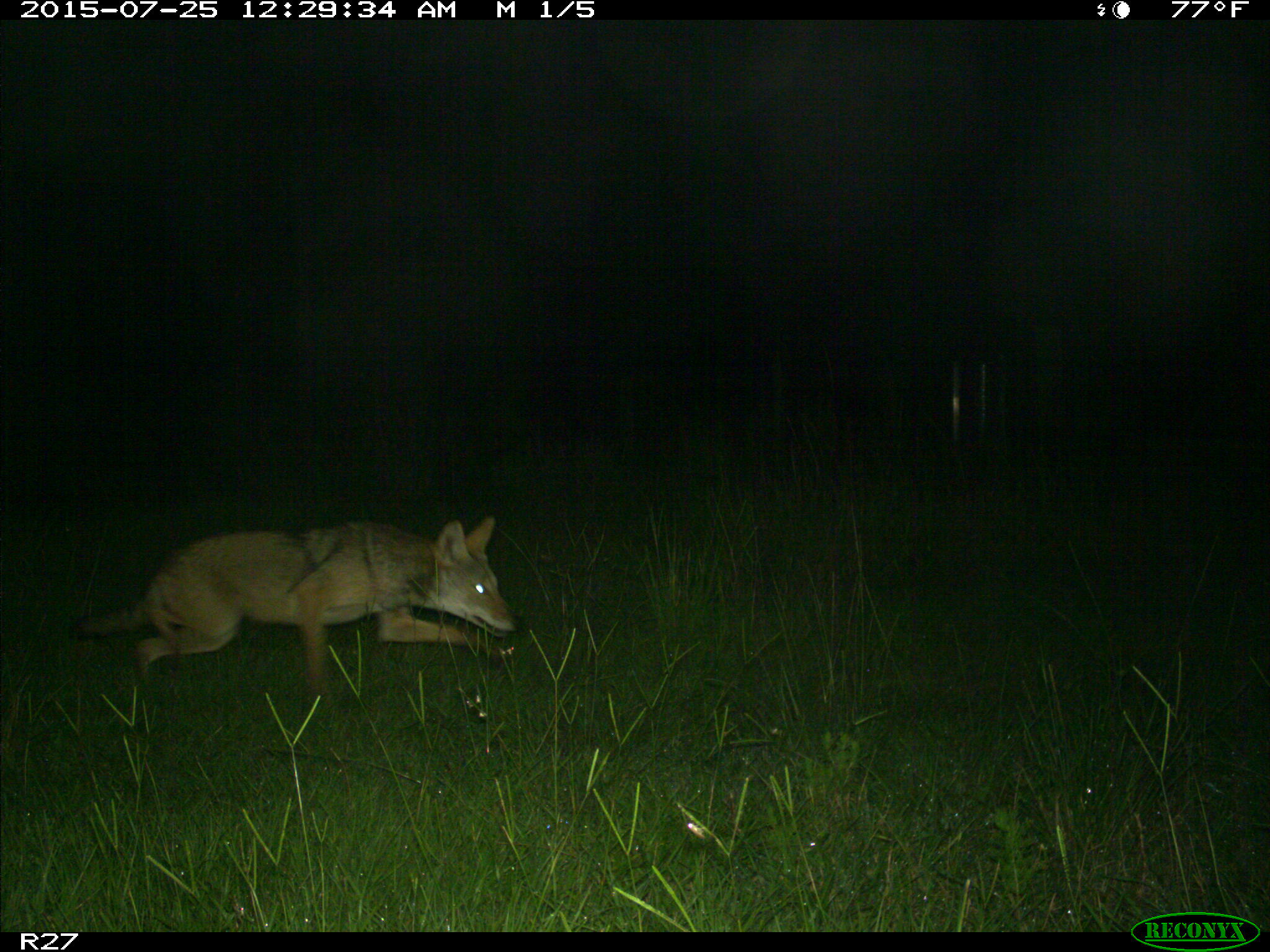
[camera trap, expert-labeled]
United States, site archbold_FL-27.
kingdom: Animalia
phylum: Chordata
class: Mammalia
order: Carnivora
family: Canidae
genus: Canis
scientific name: Canis latrans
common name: coyote